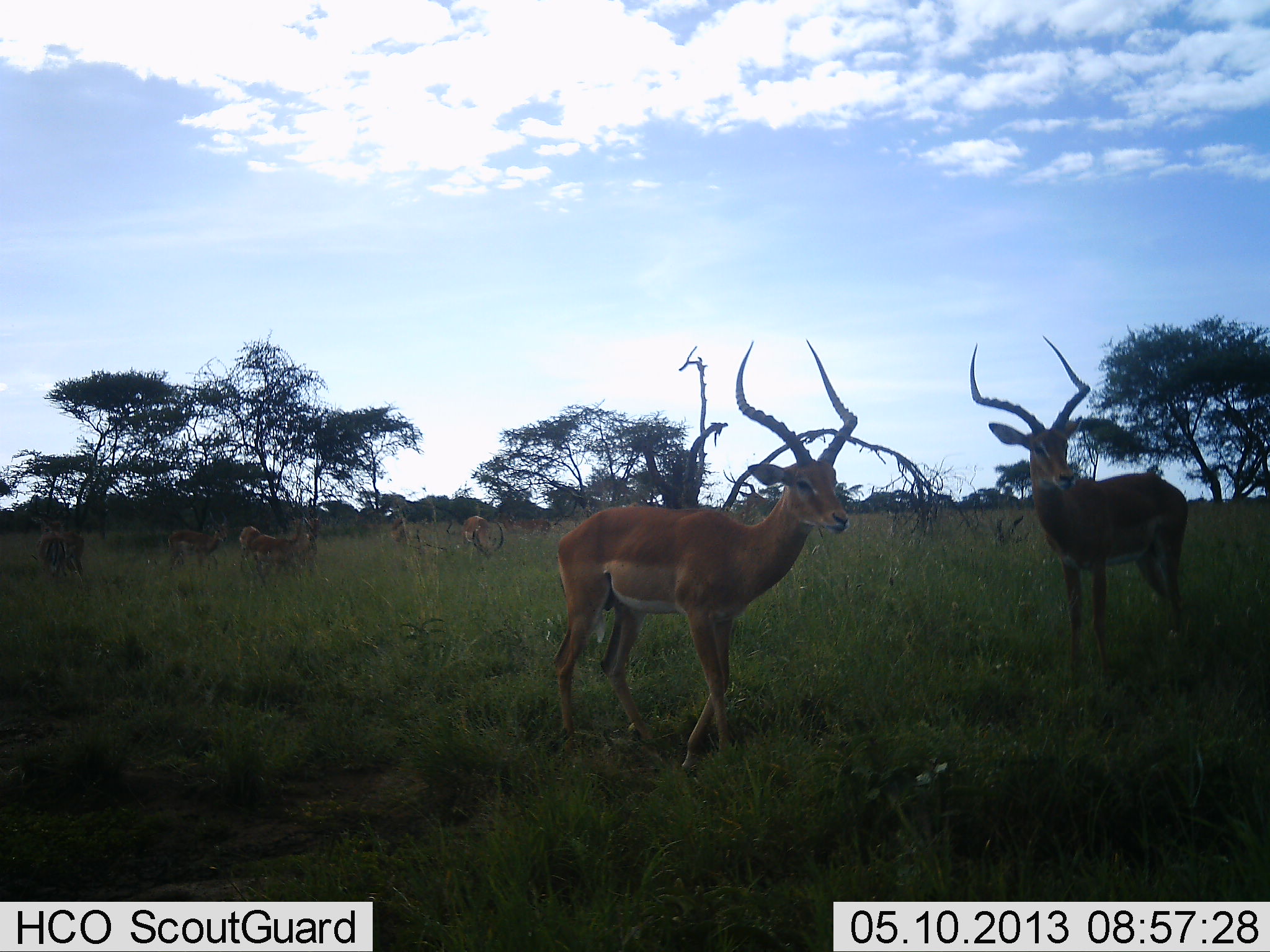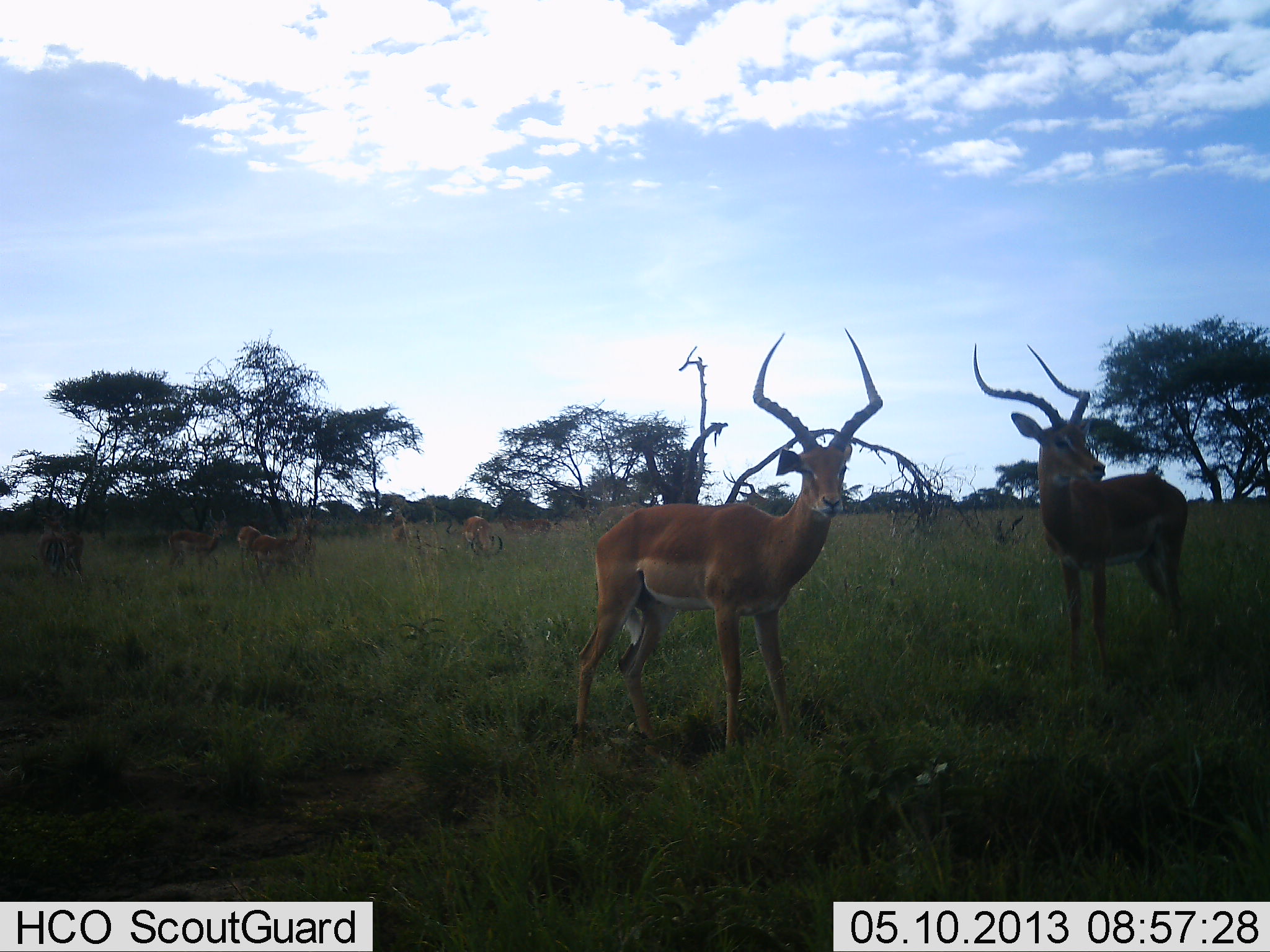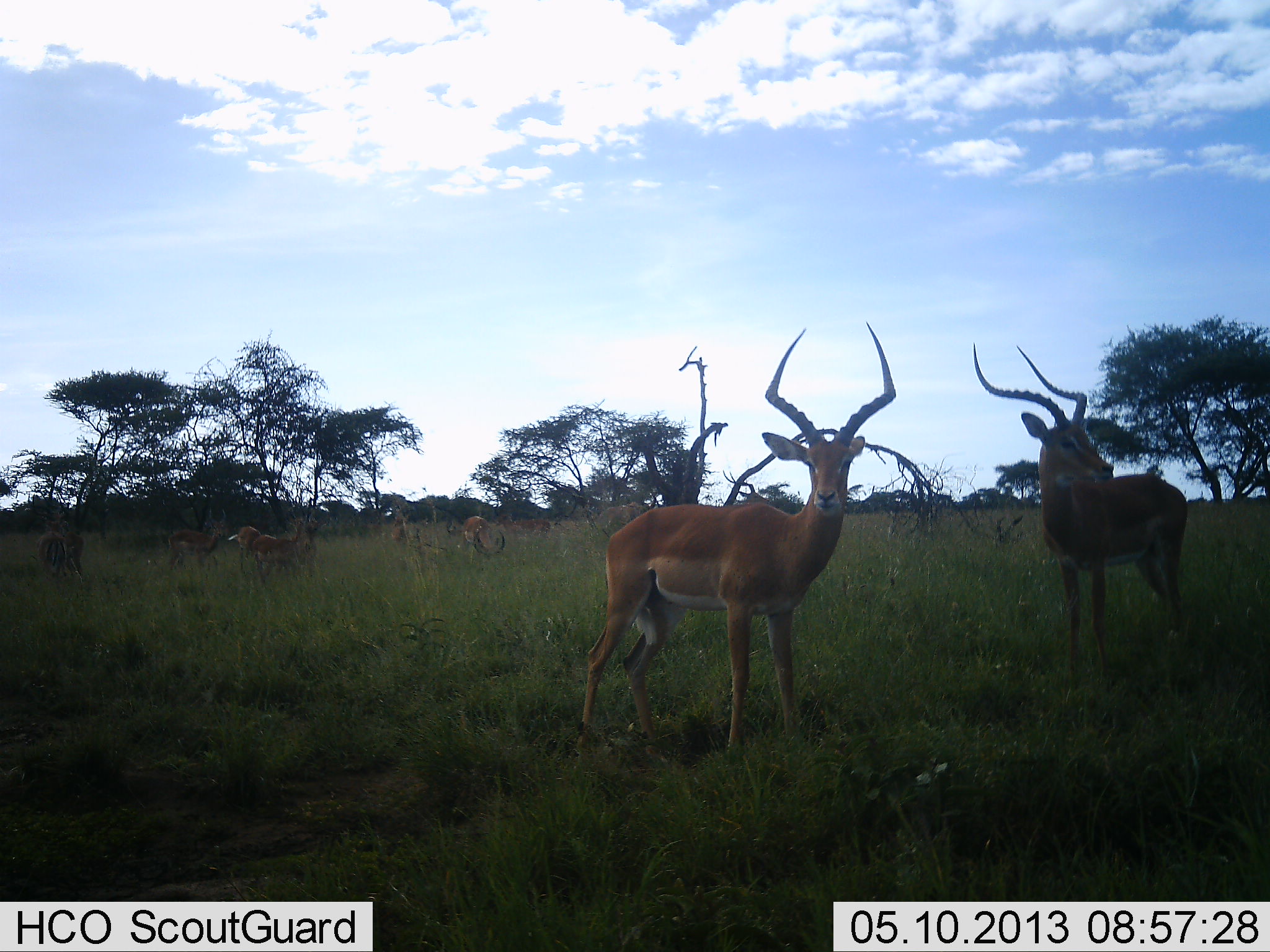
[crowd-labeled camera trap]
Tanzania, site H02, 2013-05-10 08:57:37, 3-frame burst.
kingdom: Animalia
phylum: Chordata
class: Mammalia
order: Artiodactyla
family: Bovidae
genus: Aepyceros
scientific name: Aepyceros melampus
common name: impala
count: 9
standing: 79%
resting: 3%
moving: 24%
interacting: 12%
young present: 3%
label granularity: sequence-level